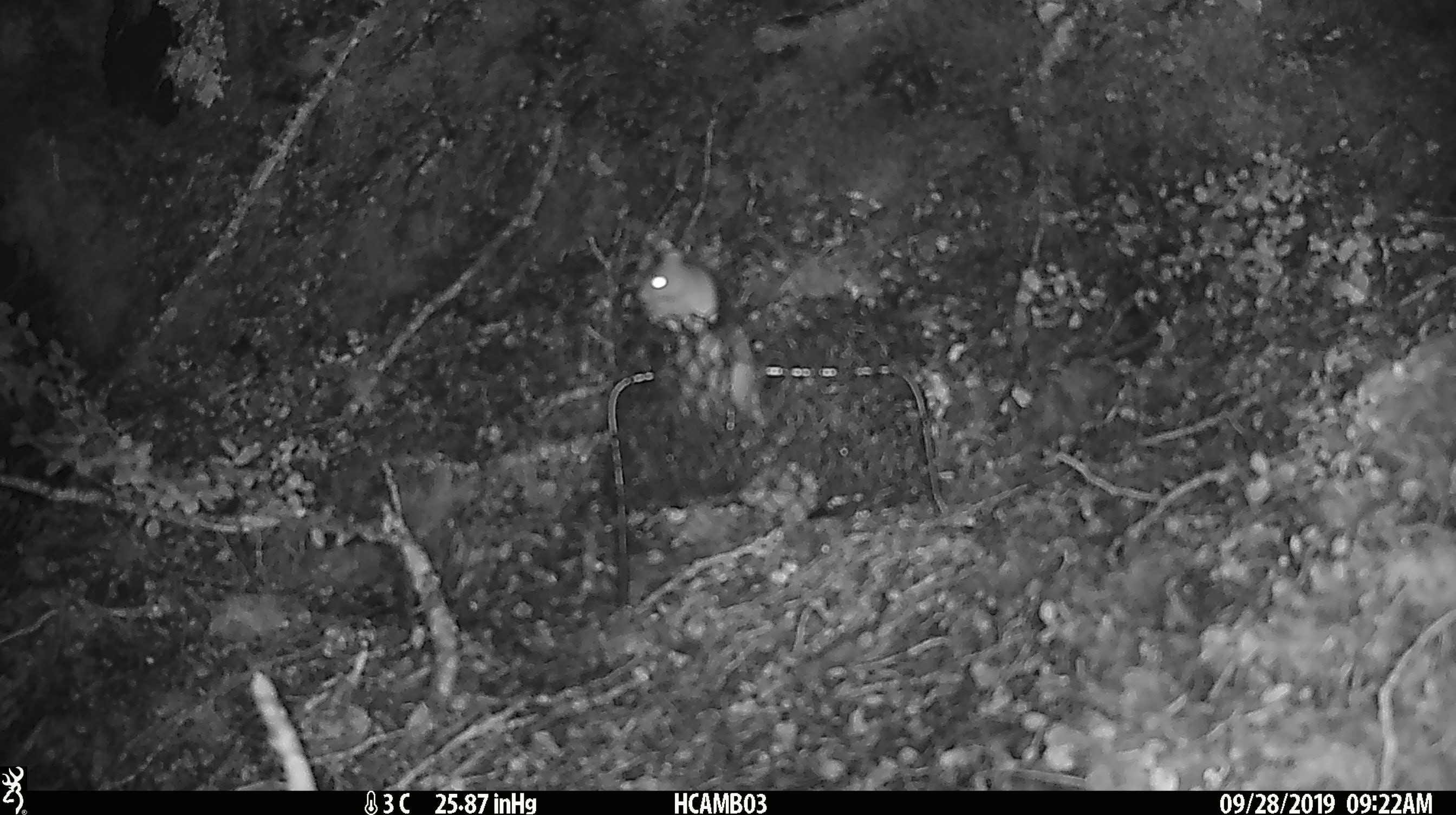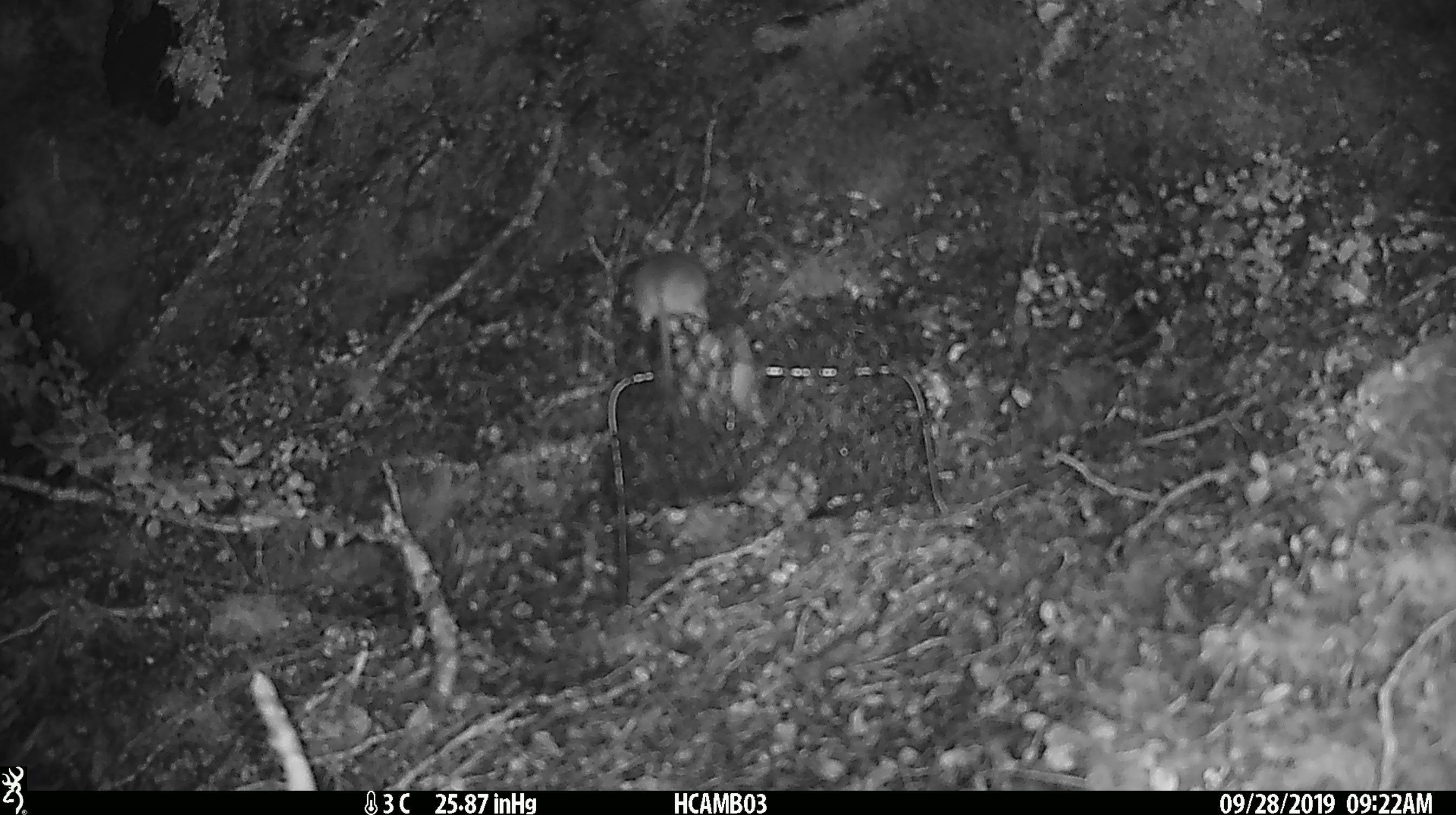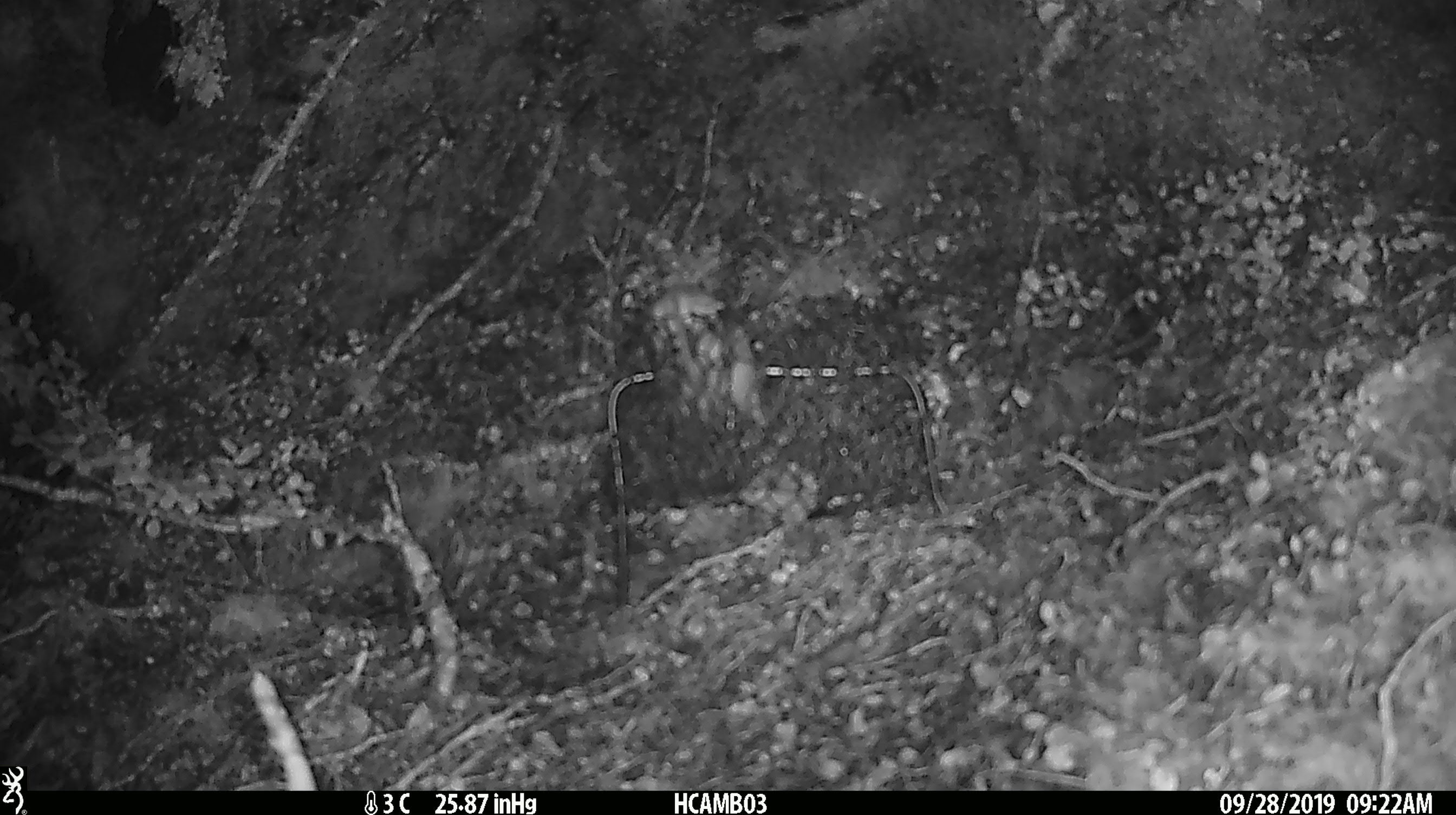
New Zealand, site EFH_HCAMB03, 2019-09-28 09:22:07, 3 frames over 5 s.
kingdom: Animalia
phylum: Chordata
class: Mammalia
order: Rodentia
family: Muridae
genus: Mus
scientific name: Mus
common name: mouse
Mouse (Mus).